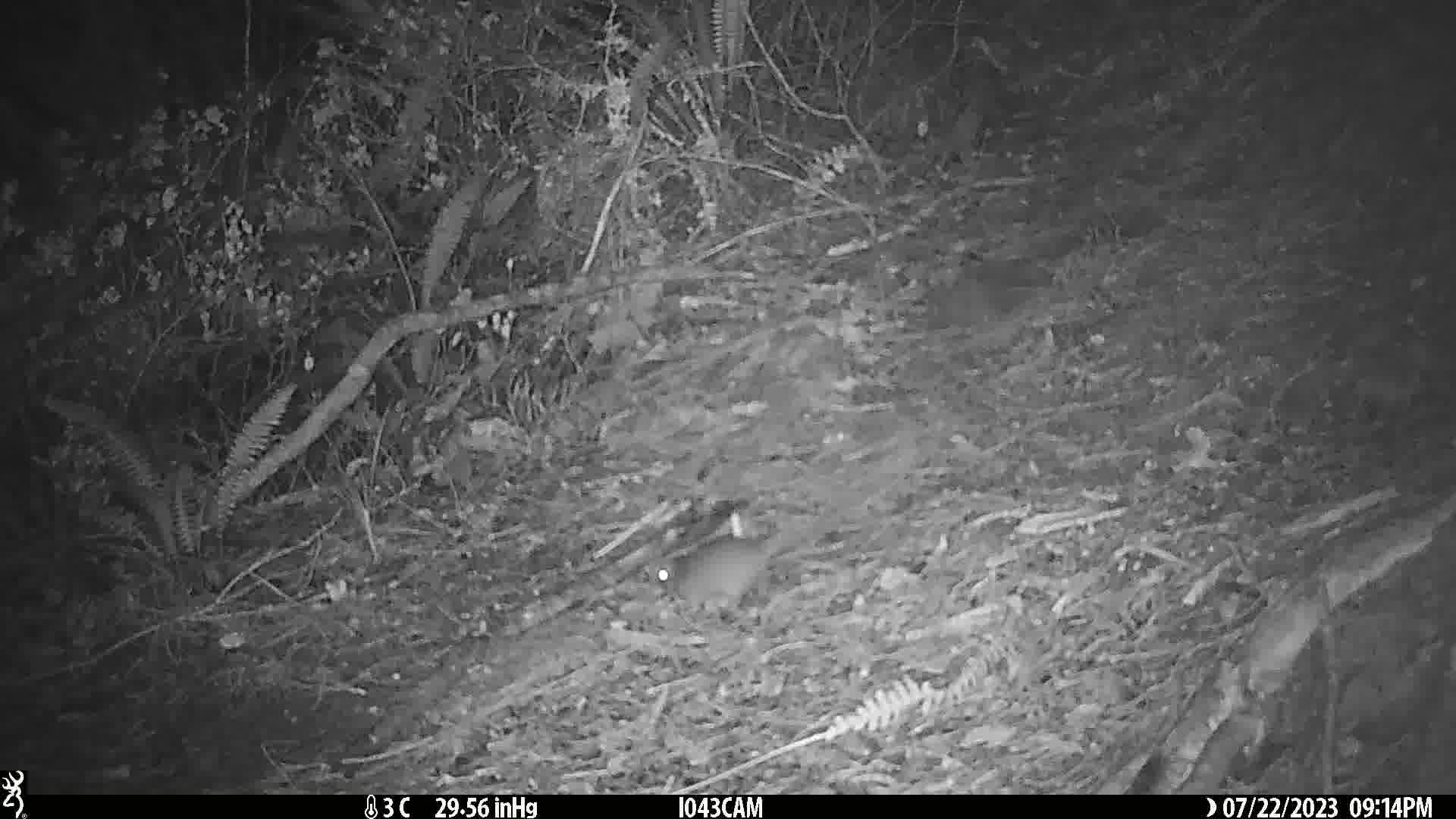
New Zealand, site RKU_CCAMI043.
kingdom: Animalia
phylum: Chordata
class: Mammalia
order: Rodentia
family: Muridae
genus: Rattus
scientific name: Rattus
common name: rat